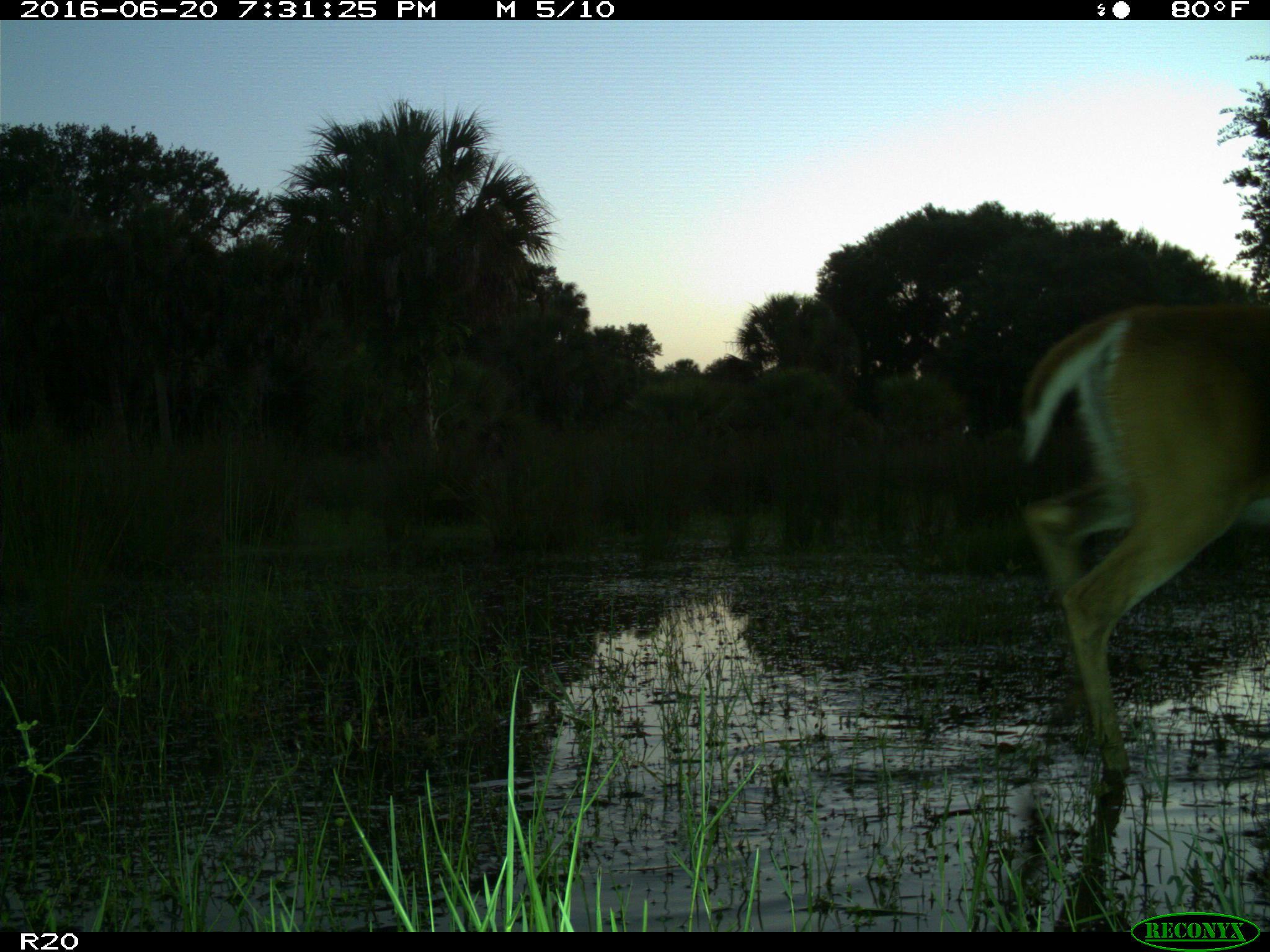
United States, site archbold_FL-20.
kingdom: Animalia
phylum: Chordata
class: Mammalia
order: Artiodactyla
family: Cervidae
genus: Odocoileus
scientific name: Odocoileus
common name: deer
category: unidentified deer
Unidentified deer (deer) (Odocoileus).